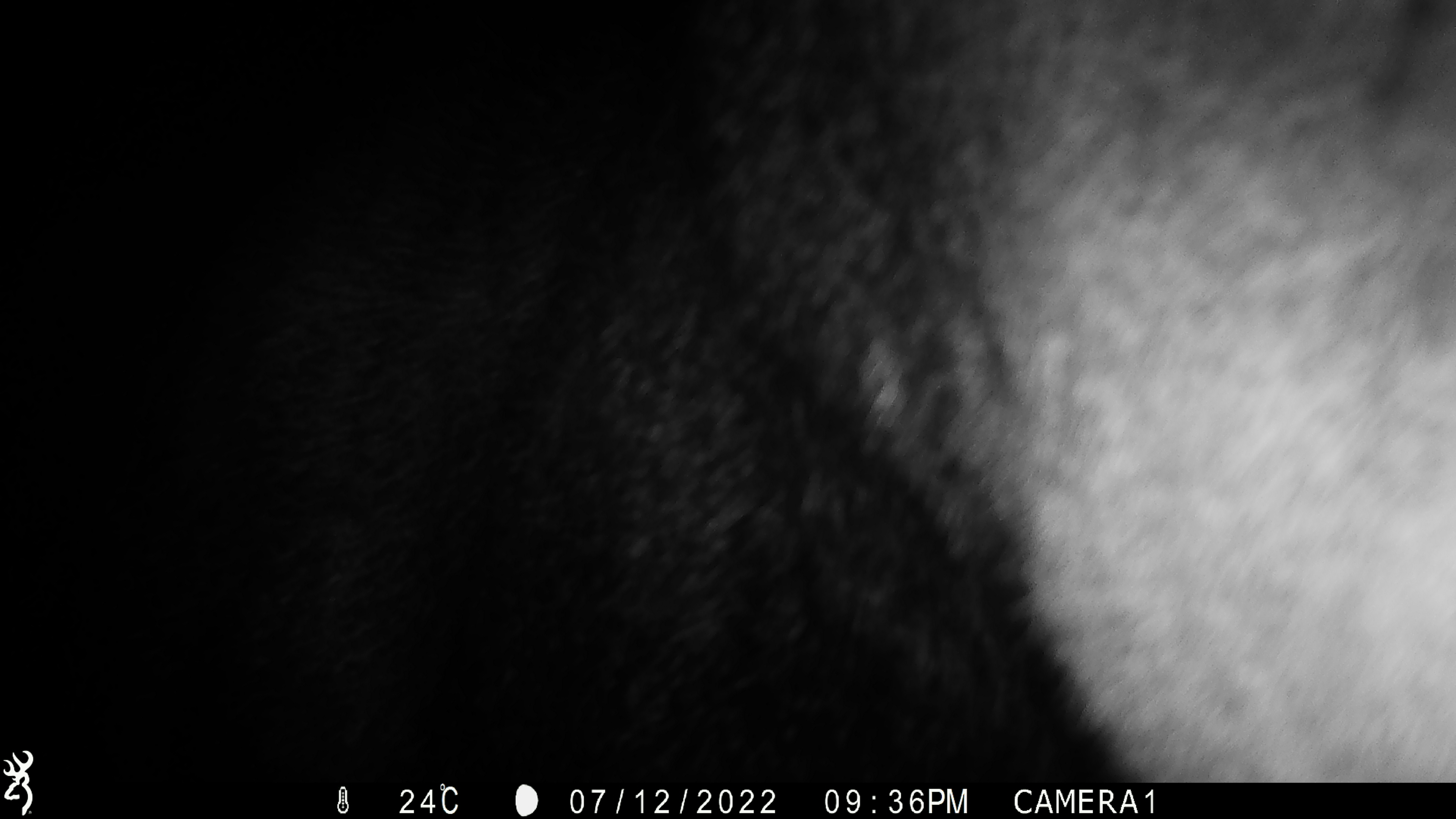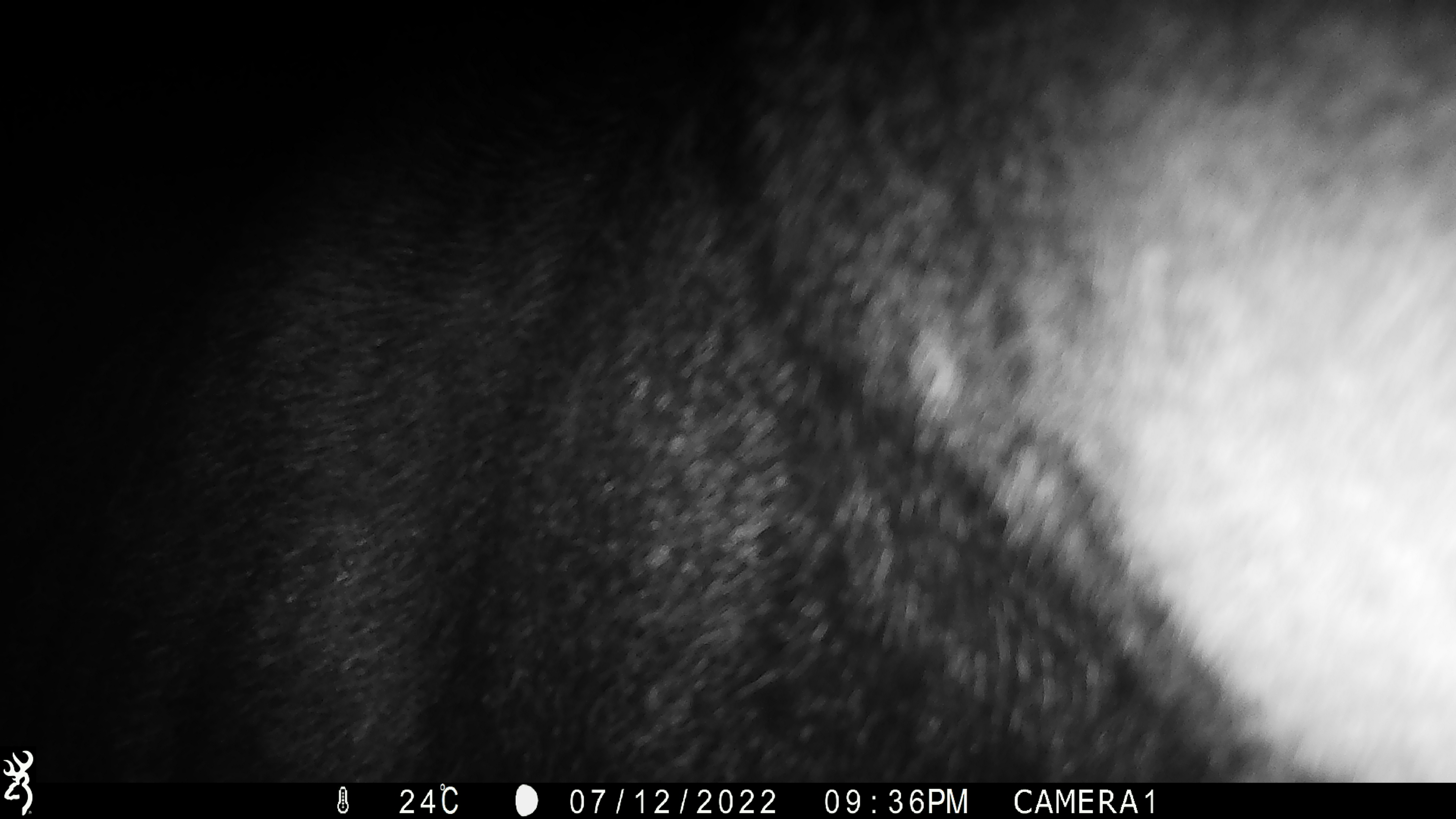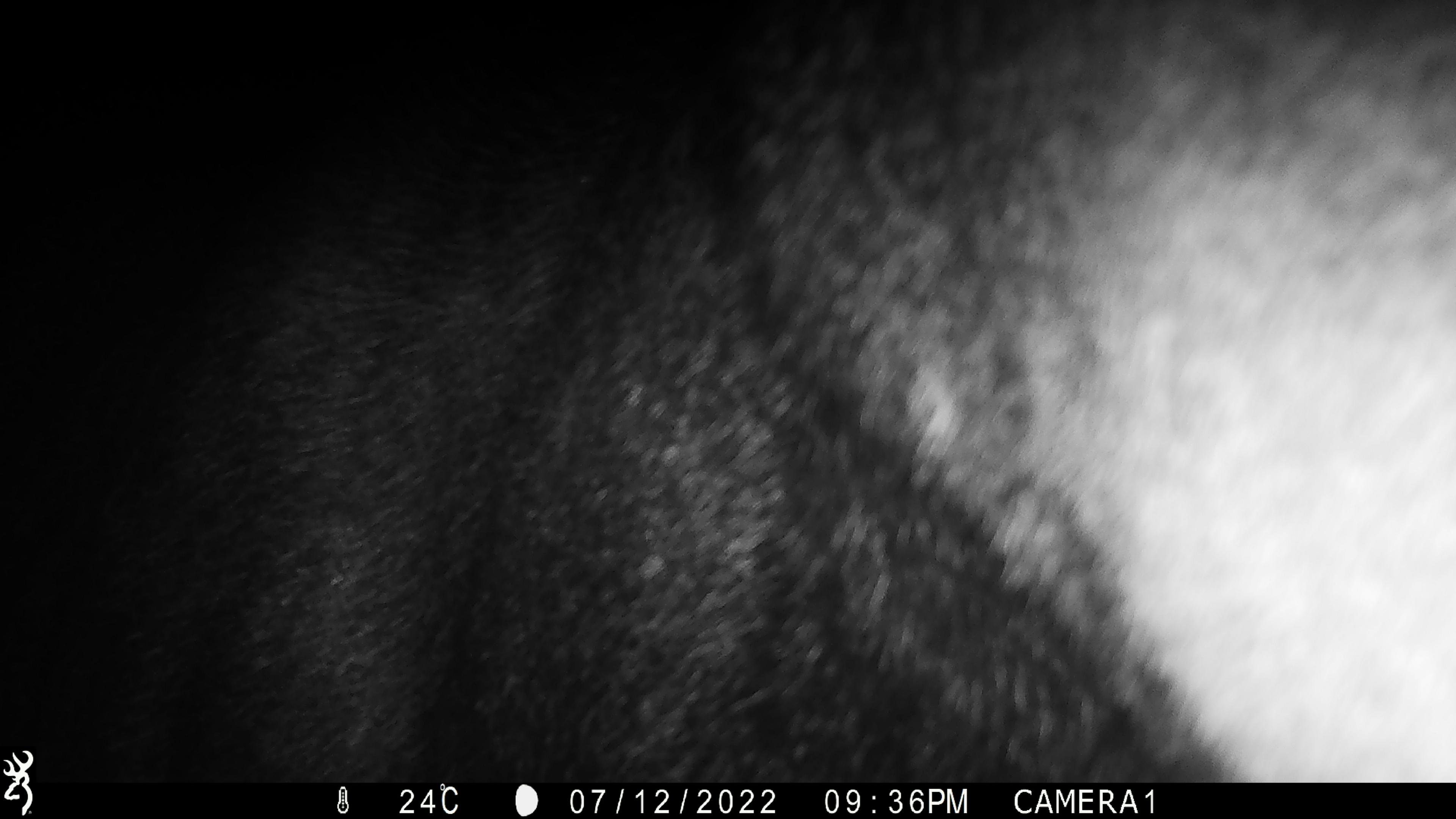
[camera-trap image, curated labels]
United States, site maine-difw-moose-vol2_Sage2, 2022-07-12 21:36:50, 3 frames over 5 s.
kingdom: Animalia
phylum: Chordata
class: Mammalia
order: Artiodactyla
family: Cervidae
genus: Alces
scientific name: Alces alces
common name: moose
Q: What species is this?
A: Moose (Alces alces).